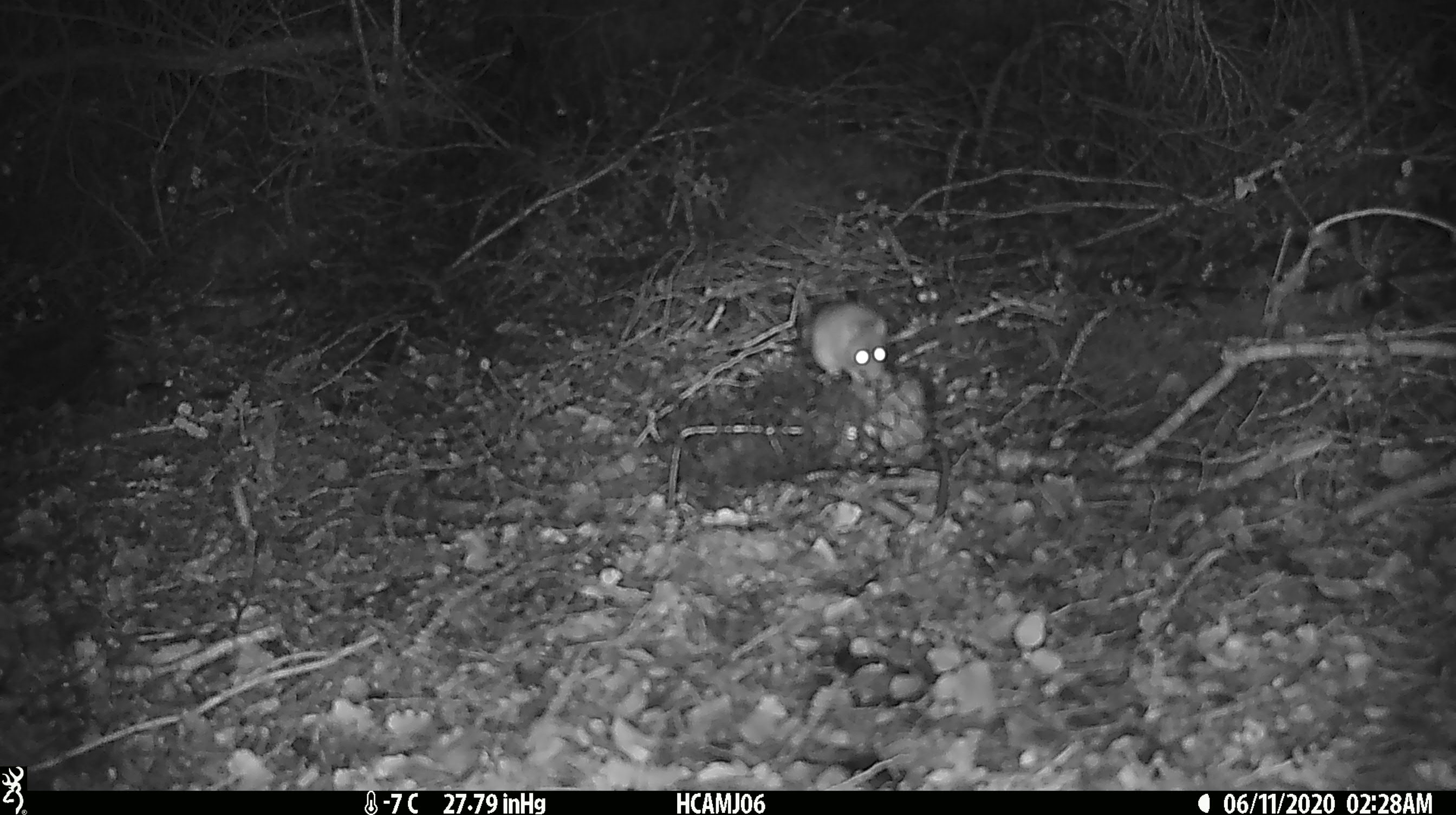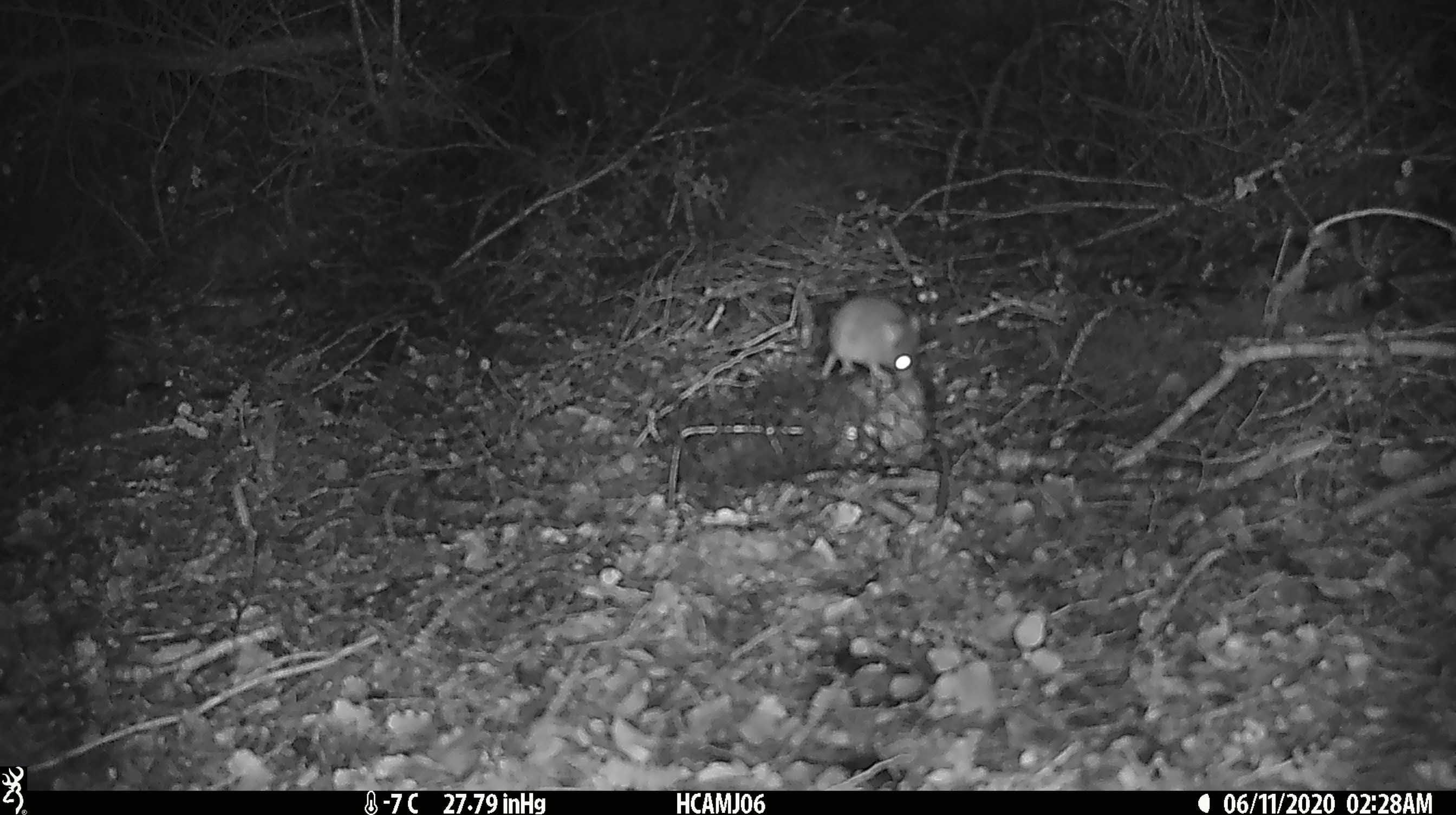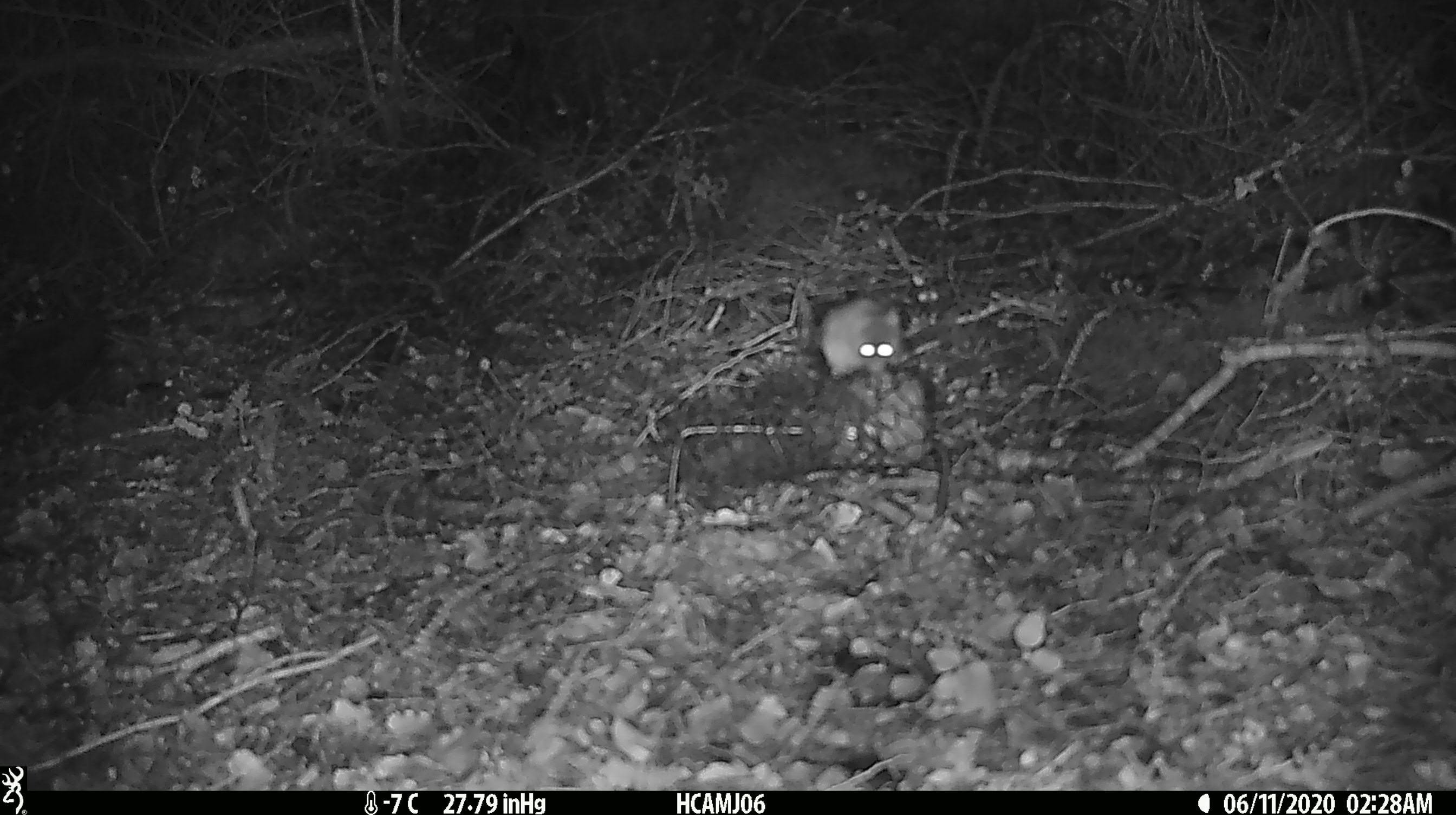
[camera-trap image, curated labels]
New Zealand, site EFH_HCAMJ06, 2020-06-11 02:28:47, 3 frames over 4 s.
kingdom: Animalia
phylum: Chordata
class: Mammalia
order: Rodentia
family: Muridae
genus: Mus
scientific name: Mus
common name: mouse